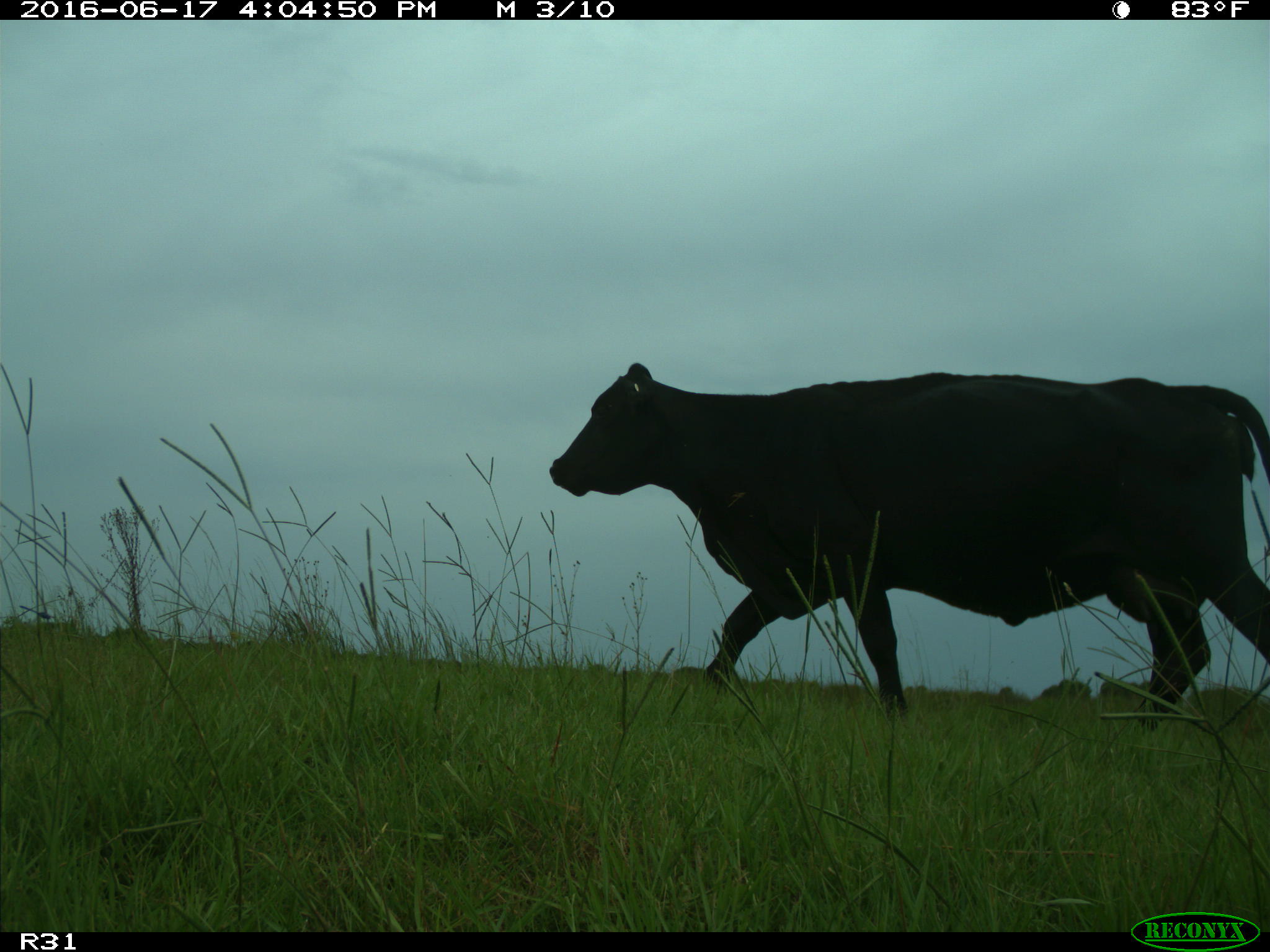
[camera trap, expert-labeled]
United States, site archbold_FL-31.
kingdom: Animalia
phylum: Chordata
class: Mammalia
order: Artiodactyla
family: Bovidae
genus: Bos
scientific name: Bos taurus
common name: domestic cow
Bos taurus (domestic cow).